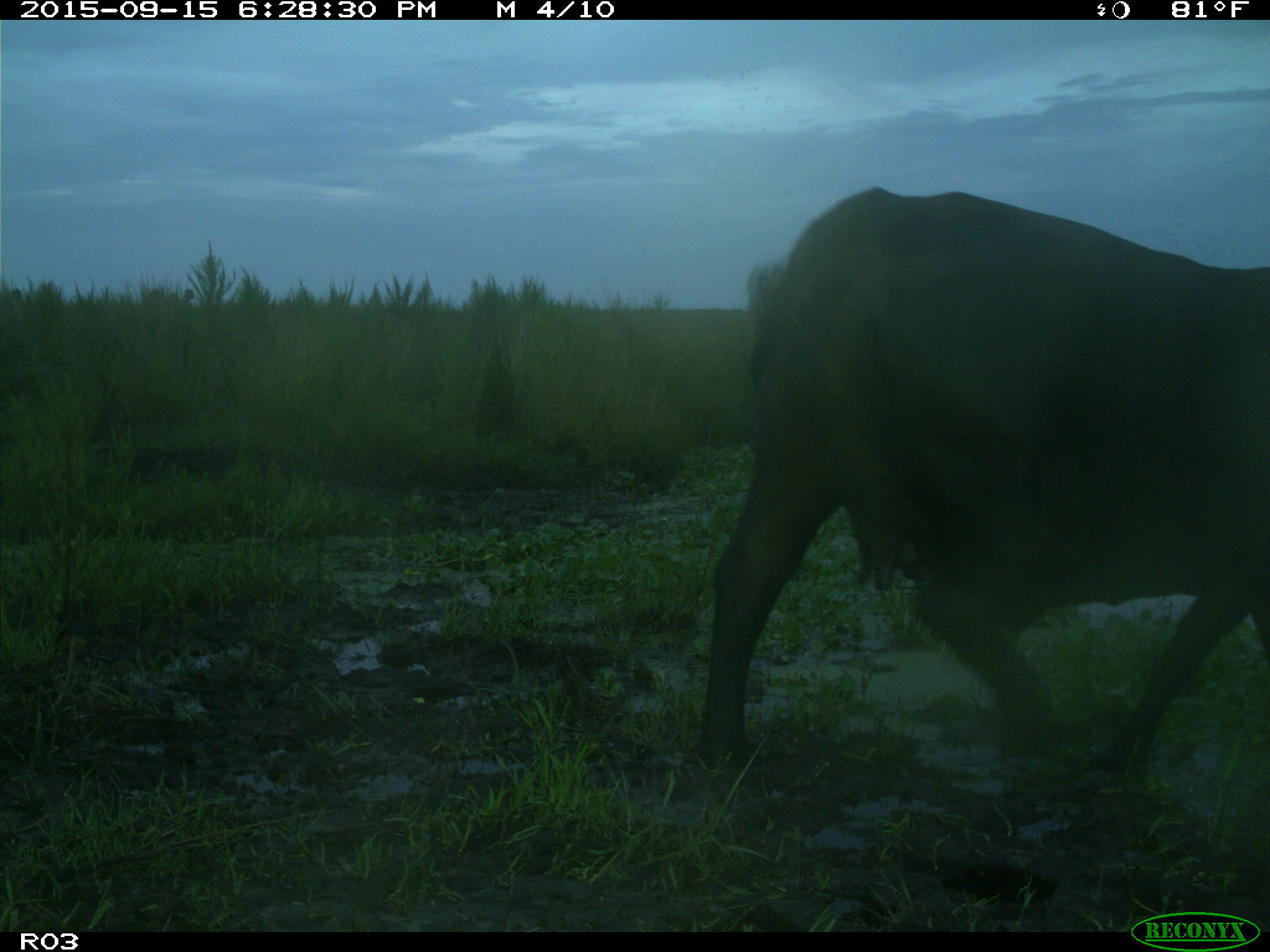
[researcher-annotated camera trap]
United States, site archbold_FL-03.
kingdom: Animalia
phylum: Chordata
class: Mammalia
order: Artiodactyla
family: Bovidae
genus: Bos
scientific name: Bos taurus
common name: domestic cow